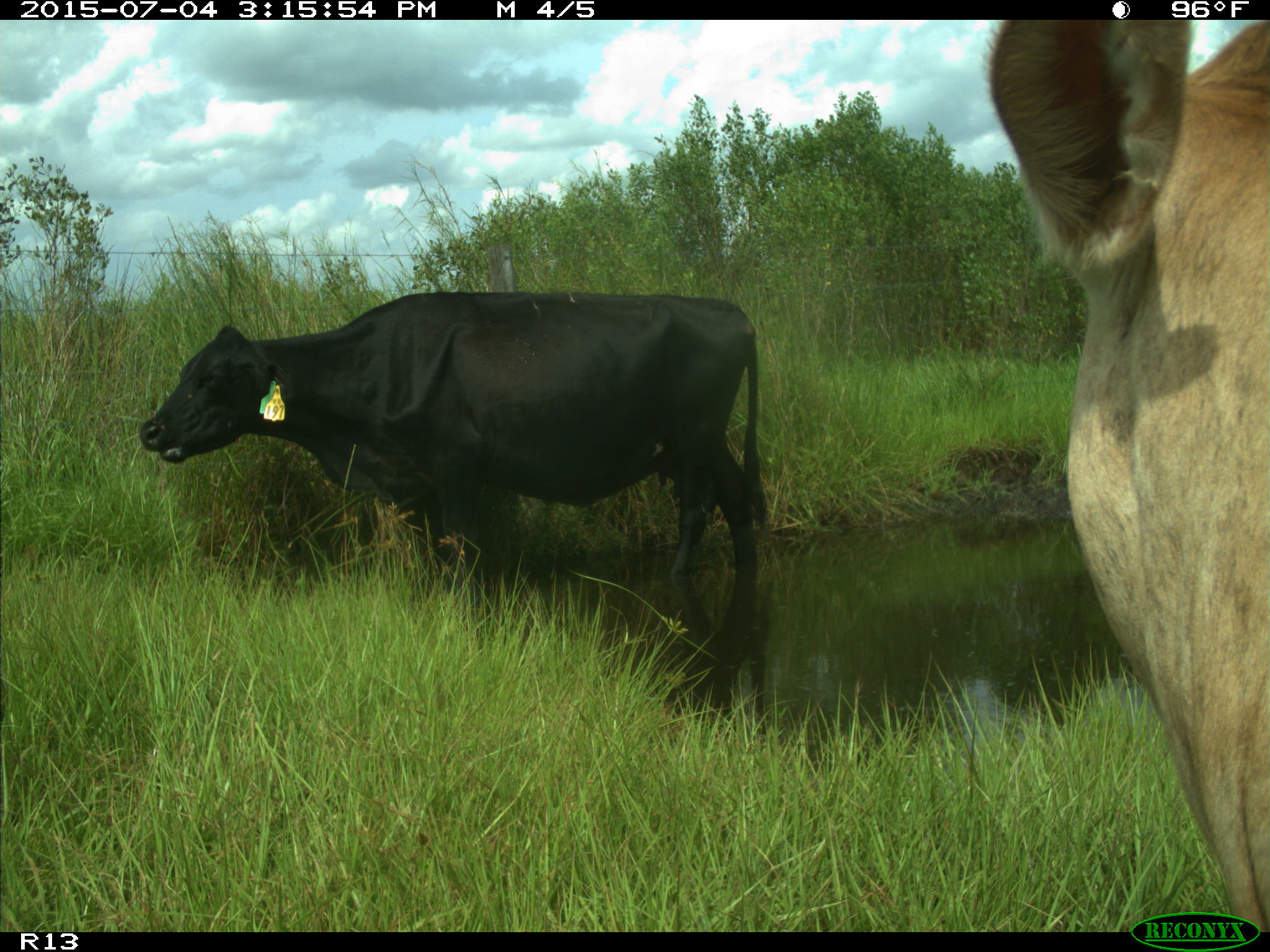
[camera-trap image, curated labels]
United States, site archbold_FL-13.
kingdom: Animalia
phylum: Chordata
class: Mammalia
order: Artiodactyla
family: Bovidae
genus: Bos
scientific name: Bos taurus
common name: domestic cow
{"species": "Bos taurus (domestic cow)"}